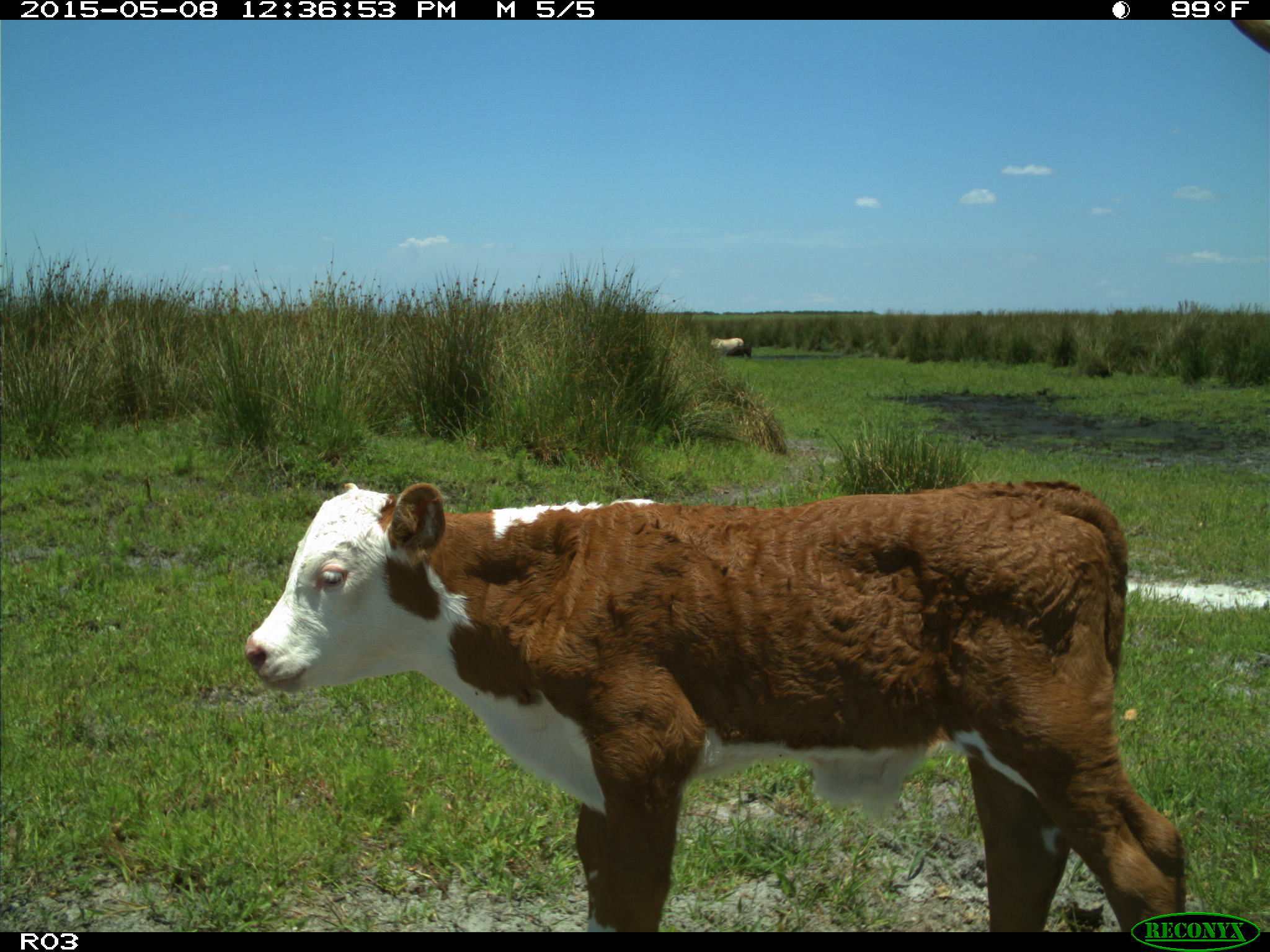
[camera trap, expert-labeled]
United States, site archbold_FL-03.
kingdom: Animalia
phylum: Chordata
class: Mammalia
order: Artiodactyla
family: Bovidae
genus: Bos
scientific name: Bos taurus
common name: domestic cow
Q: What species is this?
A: Bos taurus (domestic cow).